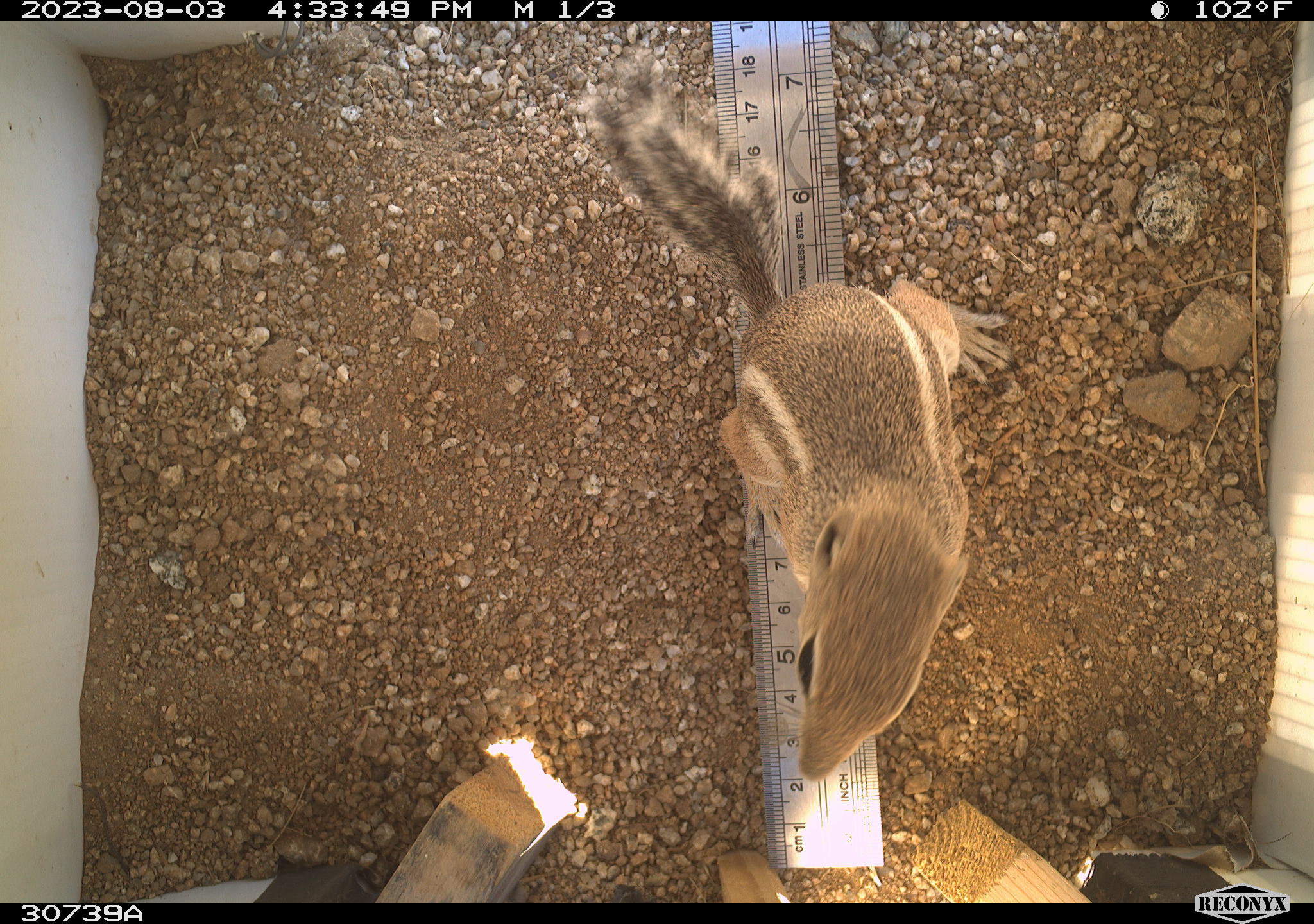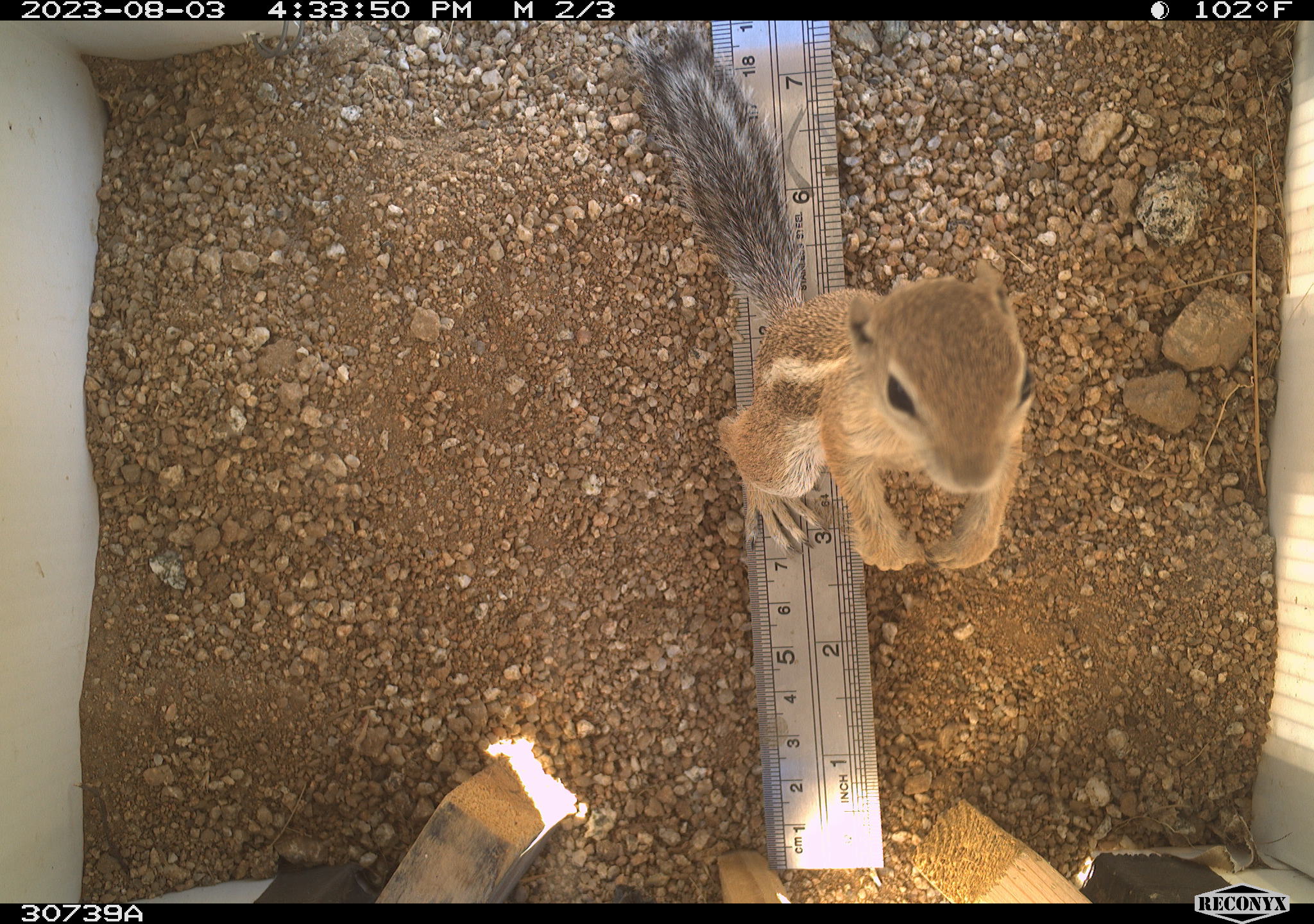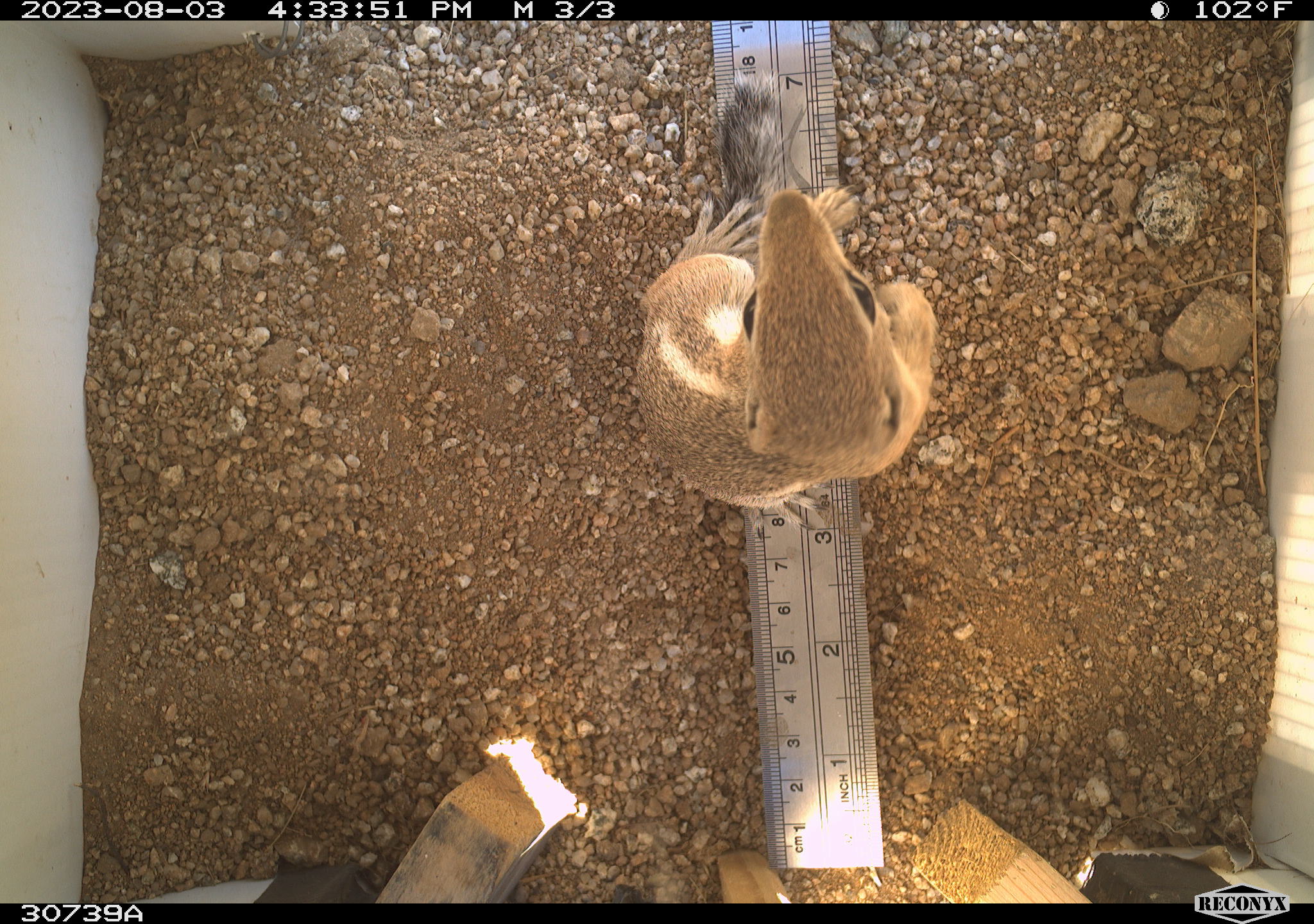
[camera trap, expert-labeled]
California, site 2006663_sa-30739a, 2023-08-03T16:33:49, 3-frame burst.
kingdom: Animalia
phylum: Chordata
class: Mammalia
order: Rodentia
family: Sciuridae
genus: Ammospermophilus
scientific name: Ammospermophilus leucurus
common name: white-tailed antelope squirrel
White-tailed antelope squirrel (Ammospermophilus leucurus).